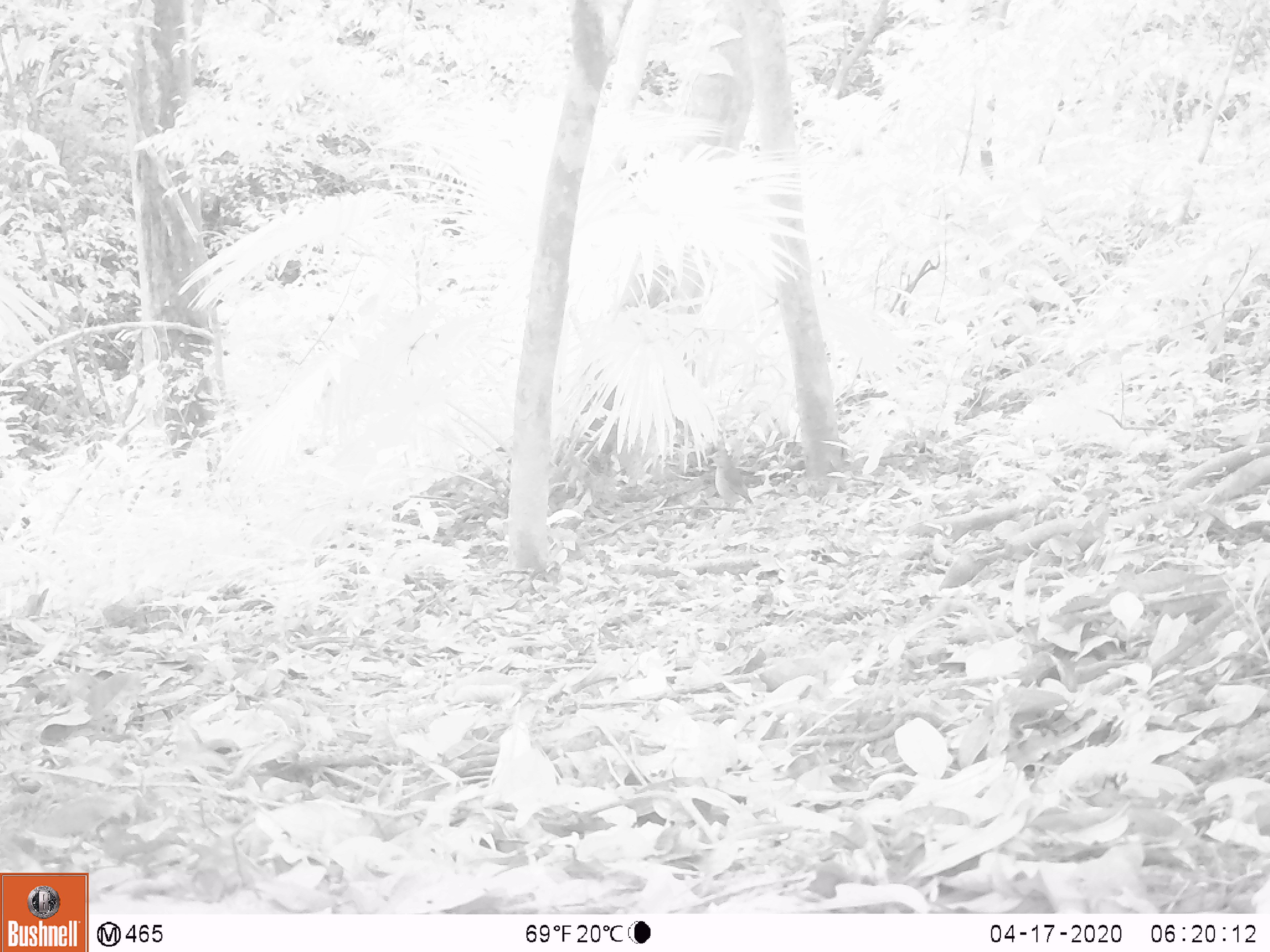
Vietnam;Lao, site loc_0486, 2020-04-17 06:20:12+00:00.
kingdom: Animalia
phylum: Chordata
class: Aves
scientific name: Aves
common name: bird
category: unidentified bird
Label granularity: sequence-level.